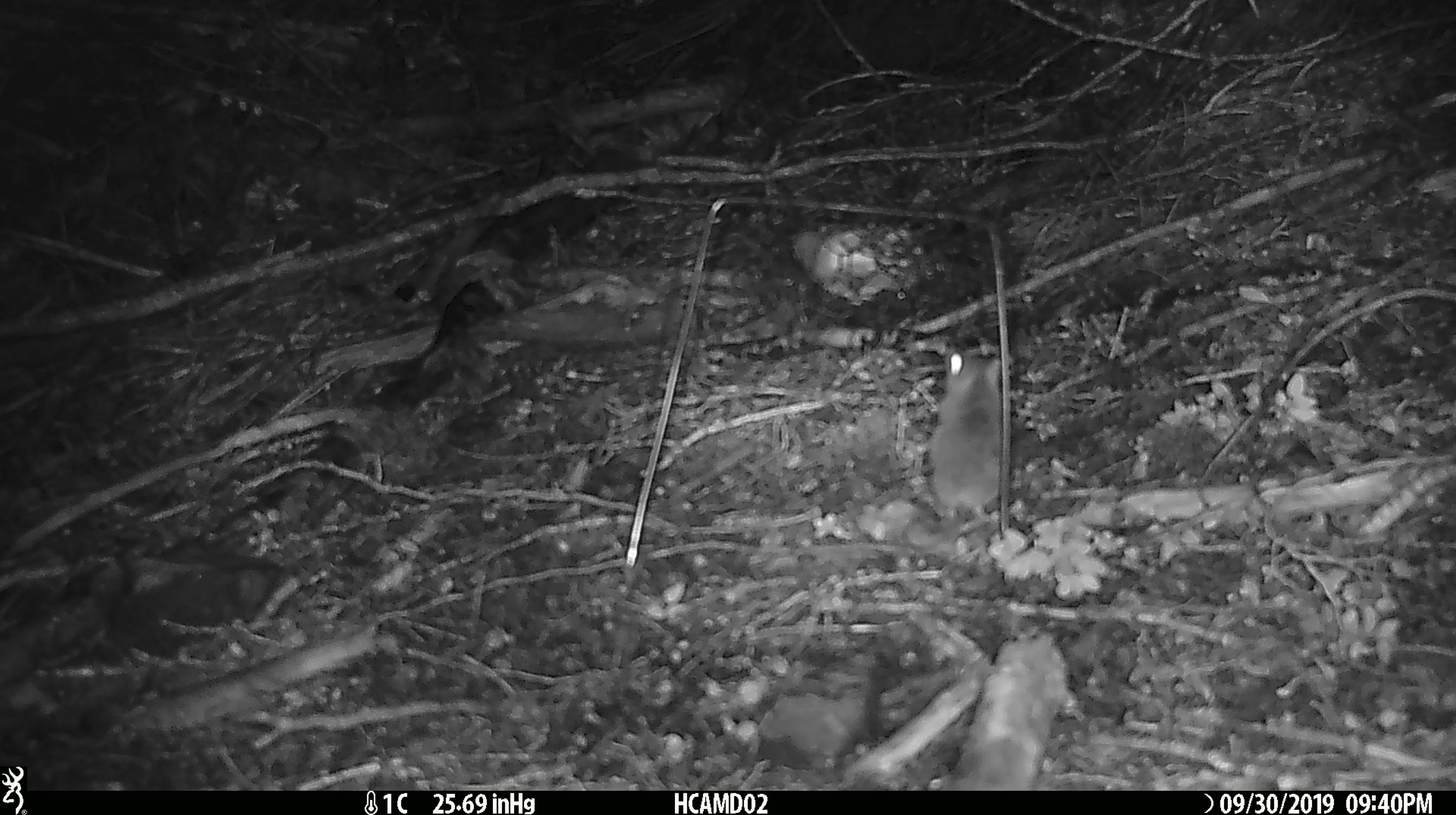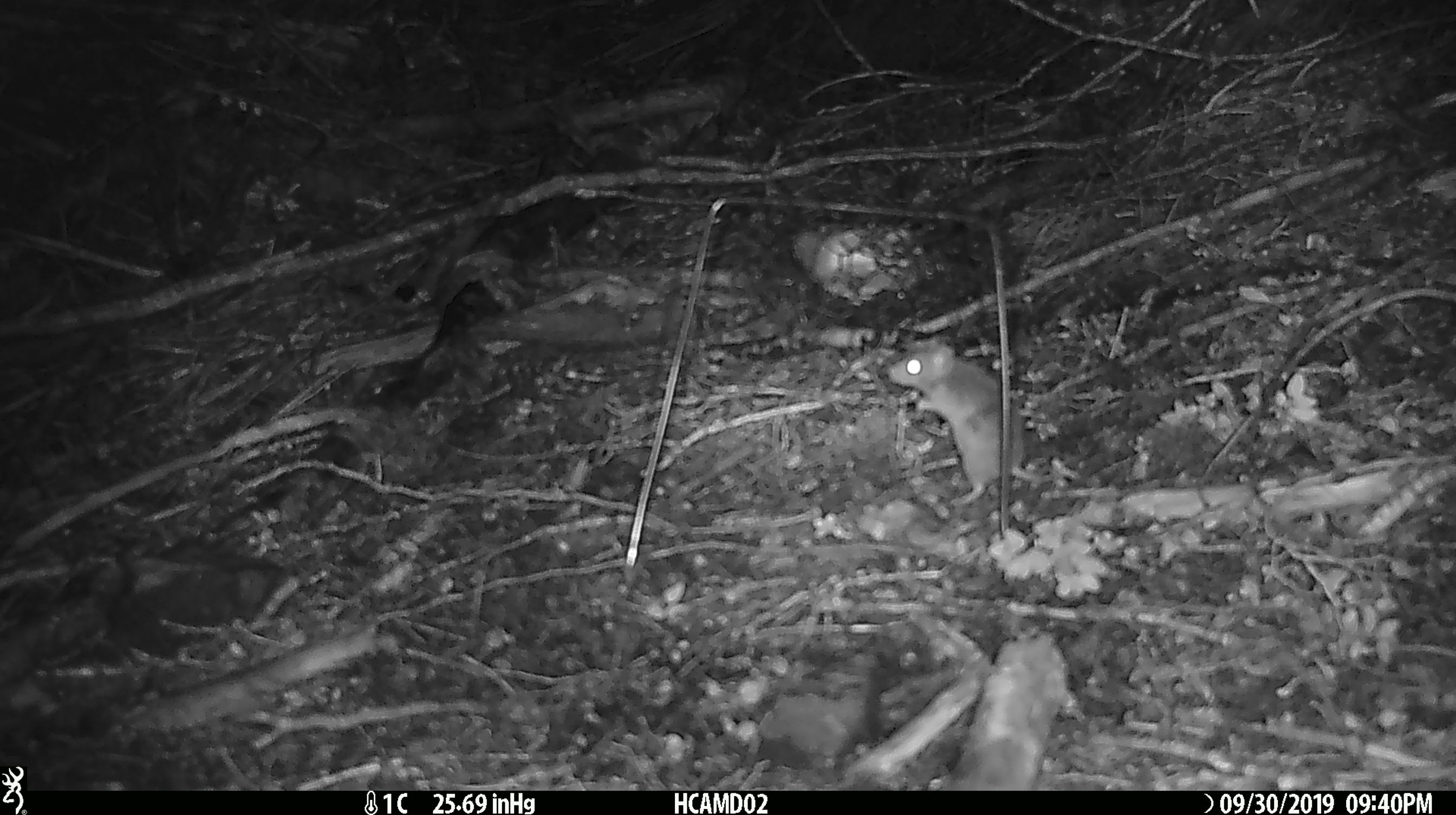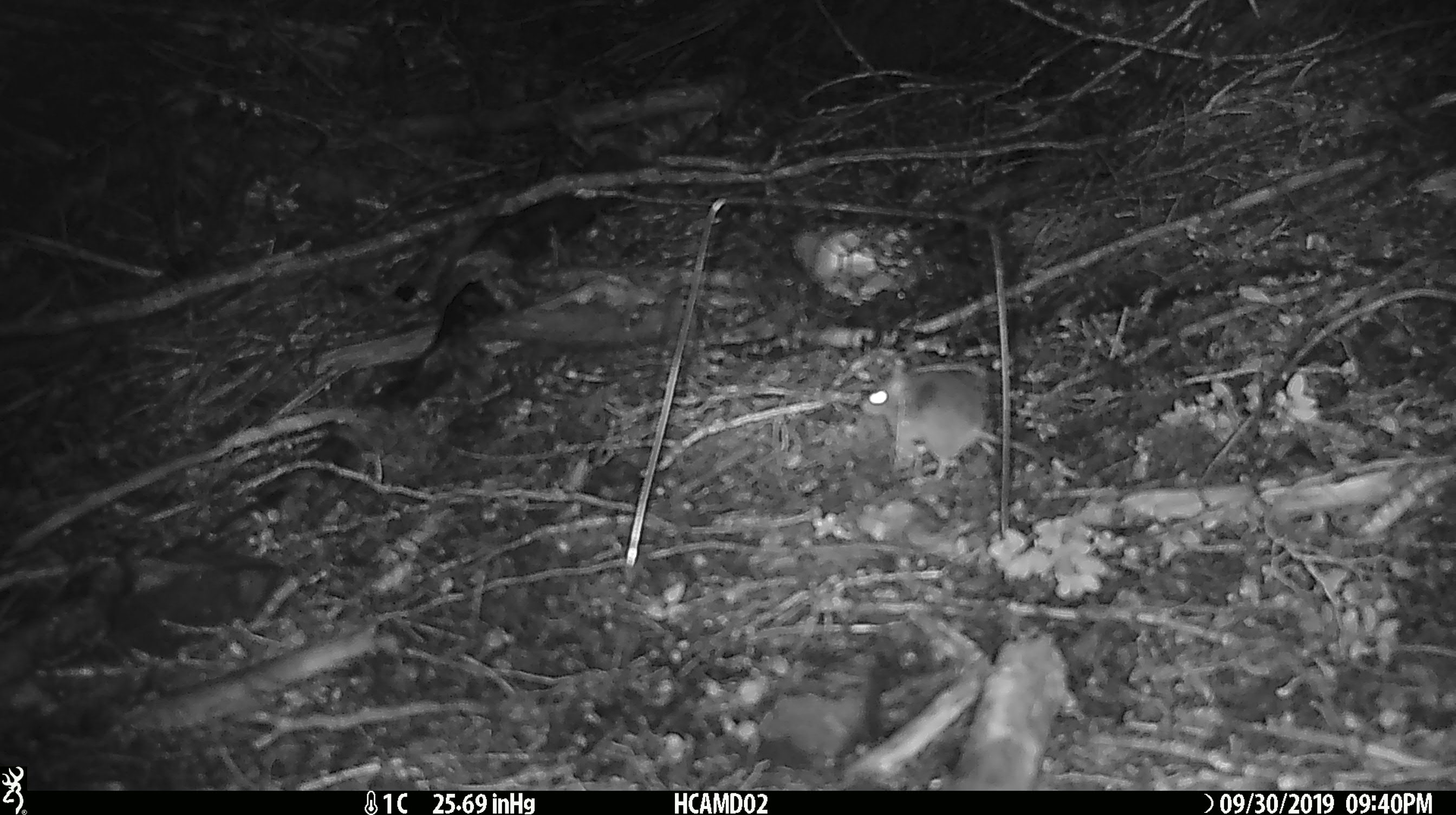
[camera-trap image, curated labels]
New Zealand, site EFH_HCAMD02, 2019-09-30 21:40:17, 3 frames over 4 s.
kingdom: Animalia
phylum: Chordata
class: Mammalia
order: Rodentia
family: Muridae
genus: Mus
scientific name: Mus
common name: mouse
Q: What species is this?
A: Mouse (Mus).